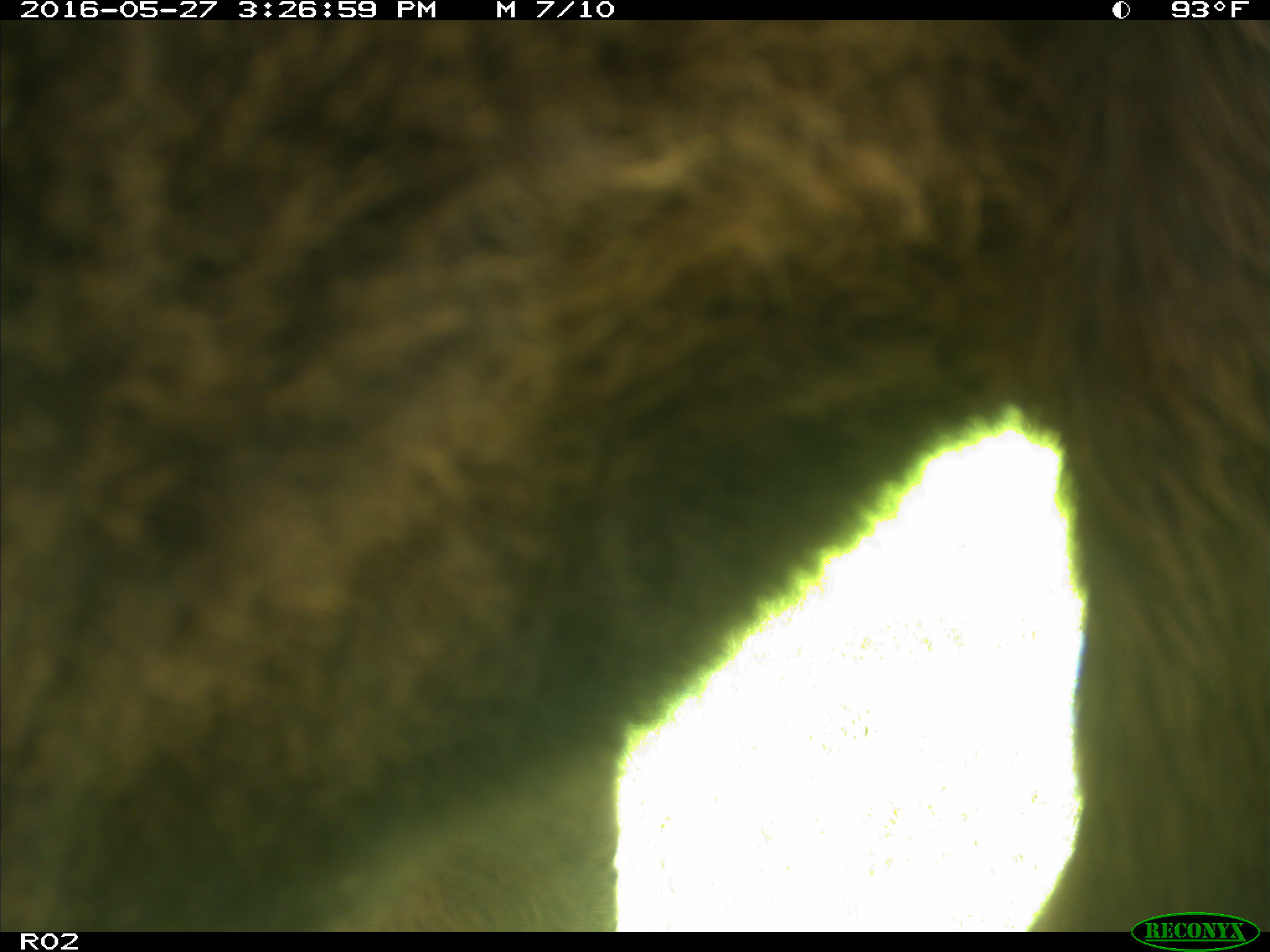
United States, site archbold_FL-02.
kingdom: Animalia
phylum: Chordata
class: Mammalia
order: Artiodactyla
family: Bovidae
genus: Bos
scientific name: Bos taurus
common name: domestic cow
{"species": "Bos taurus (domestic cow)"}